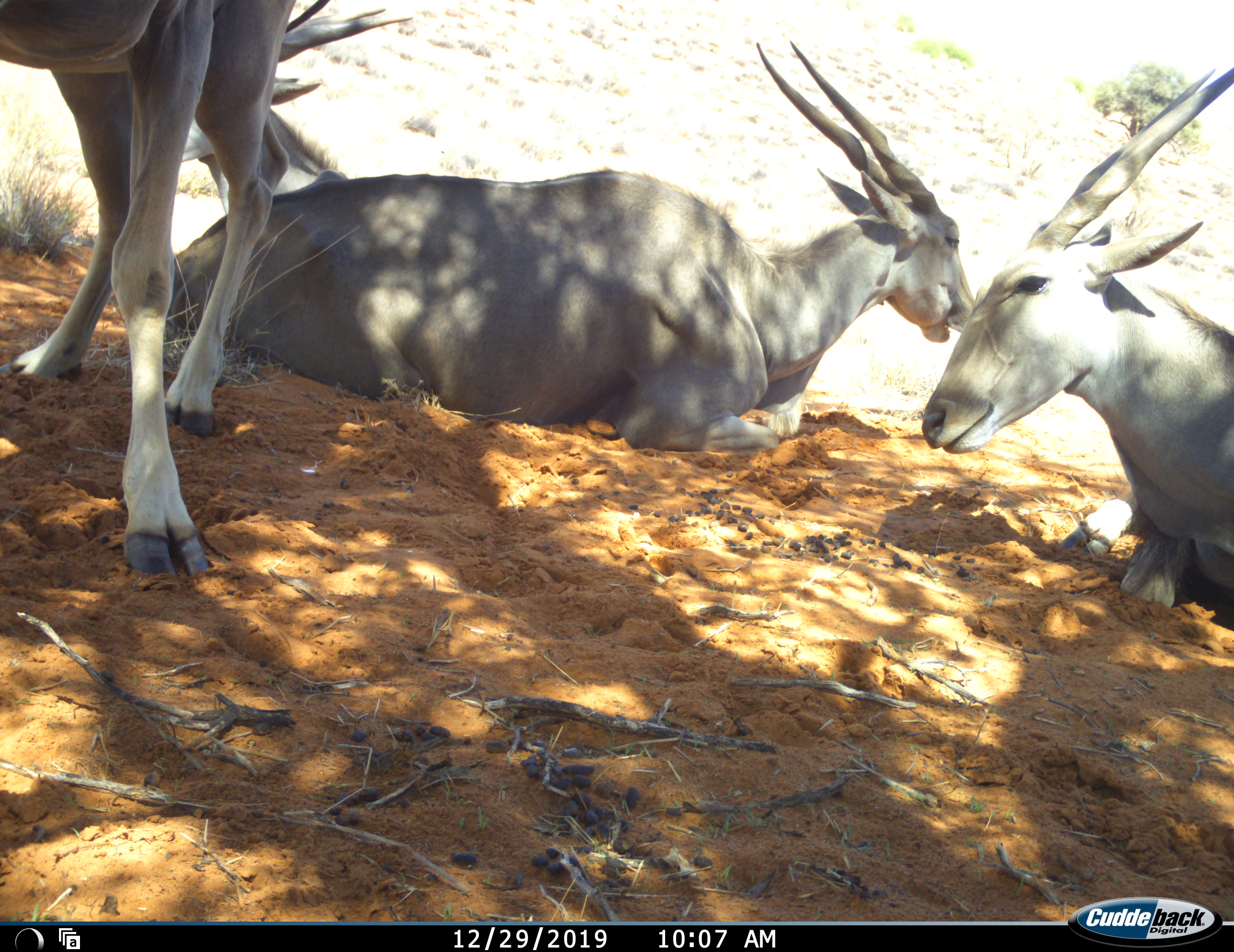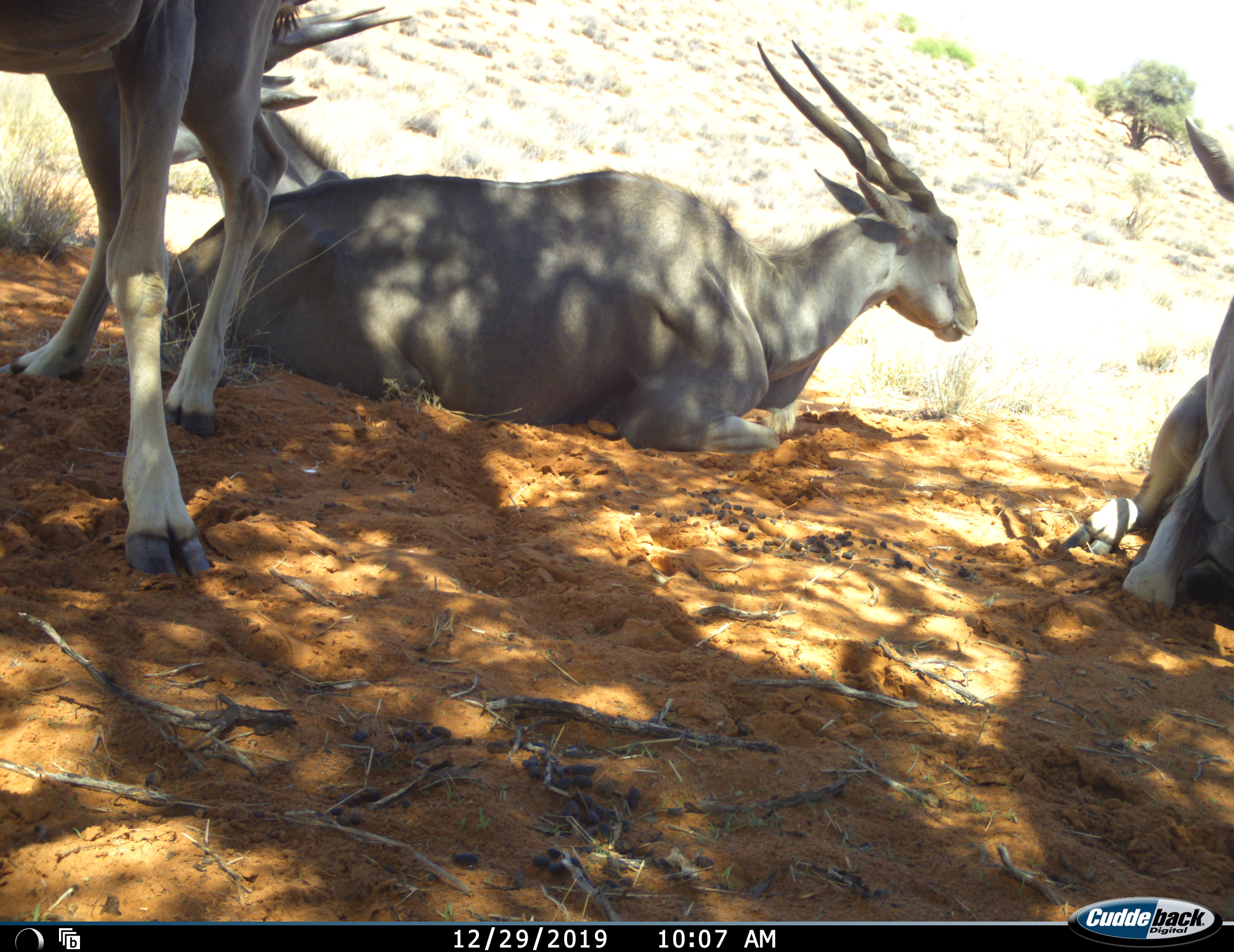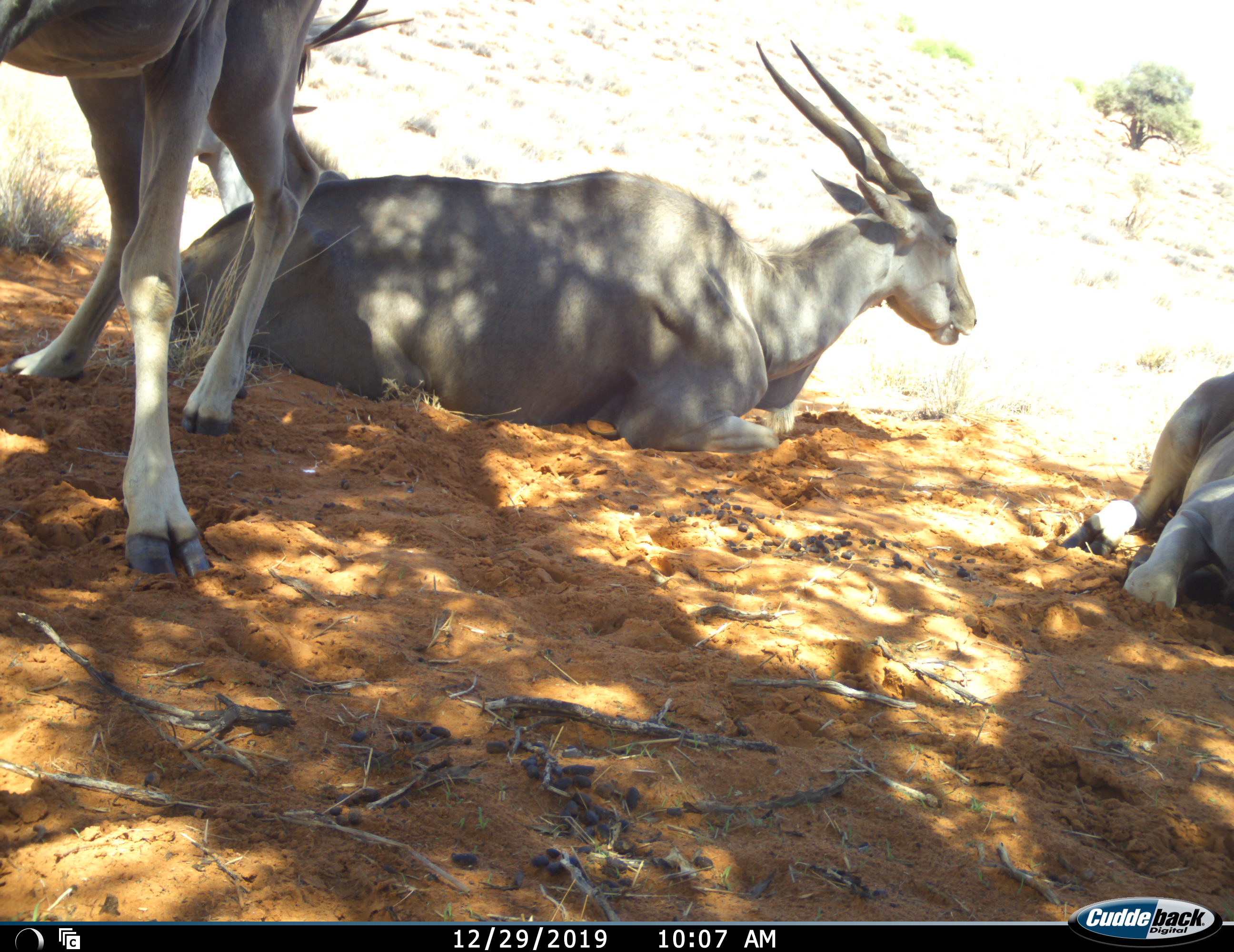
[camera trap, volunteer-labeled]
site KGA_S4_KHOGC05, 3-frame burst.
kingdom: Animalia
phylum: Chordata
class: Mammalia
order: Artiodactyla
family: Bovidae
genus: Tragelaphus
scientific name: Tragelaphus oryx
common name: eland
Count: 4.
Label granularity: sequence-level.